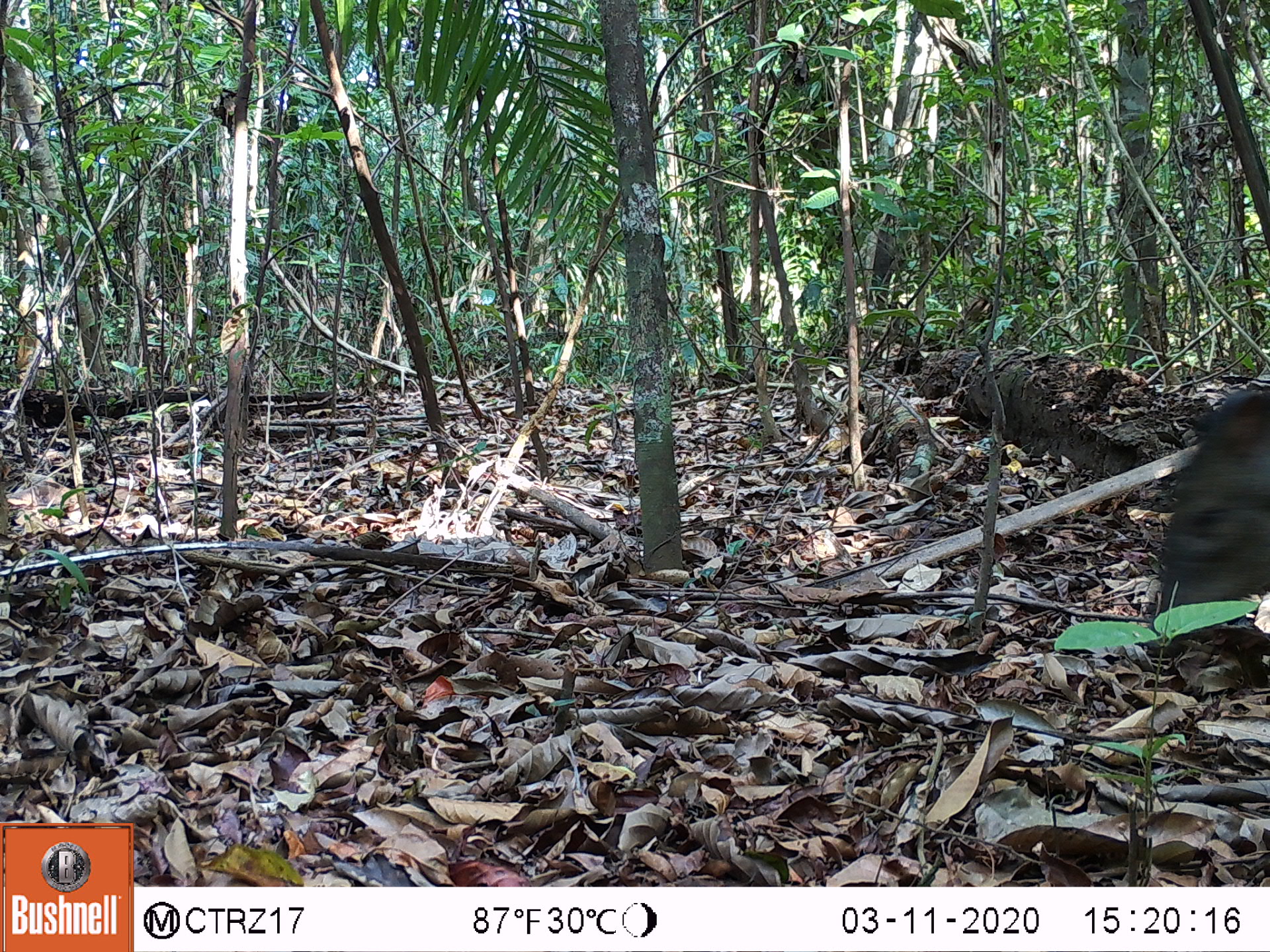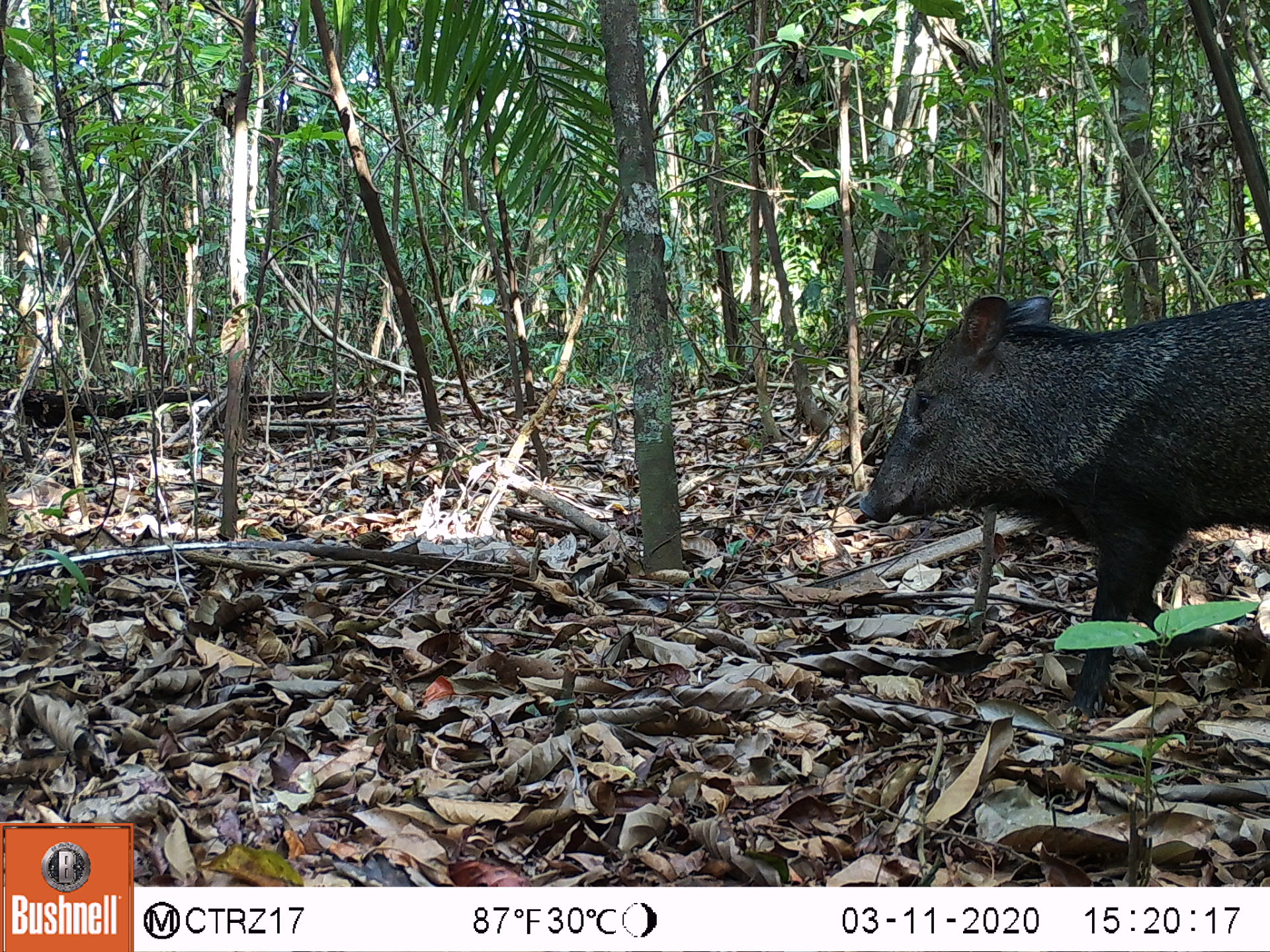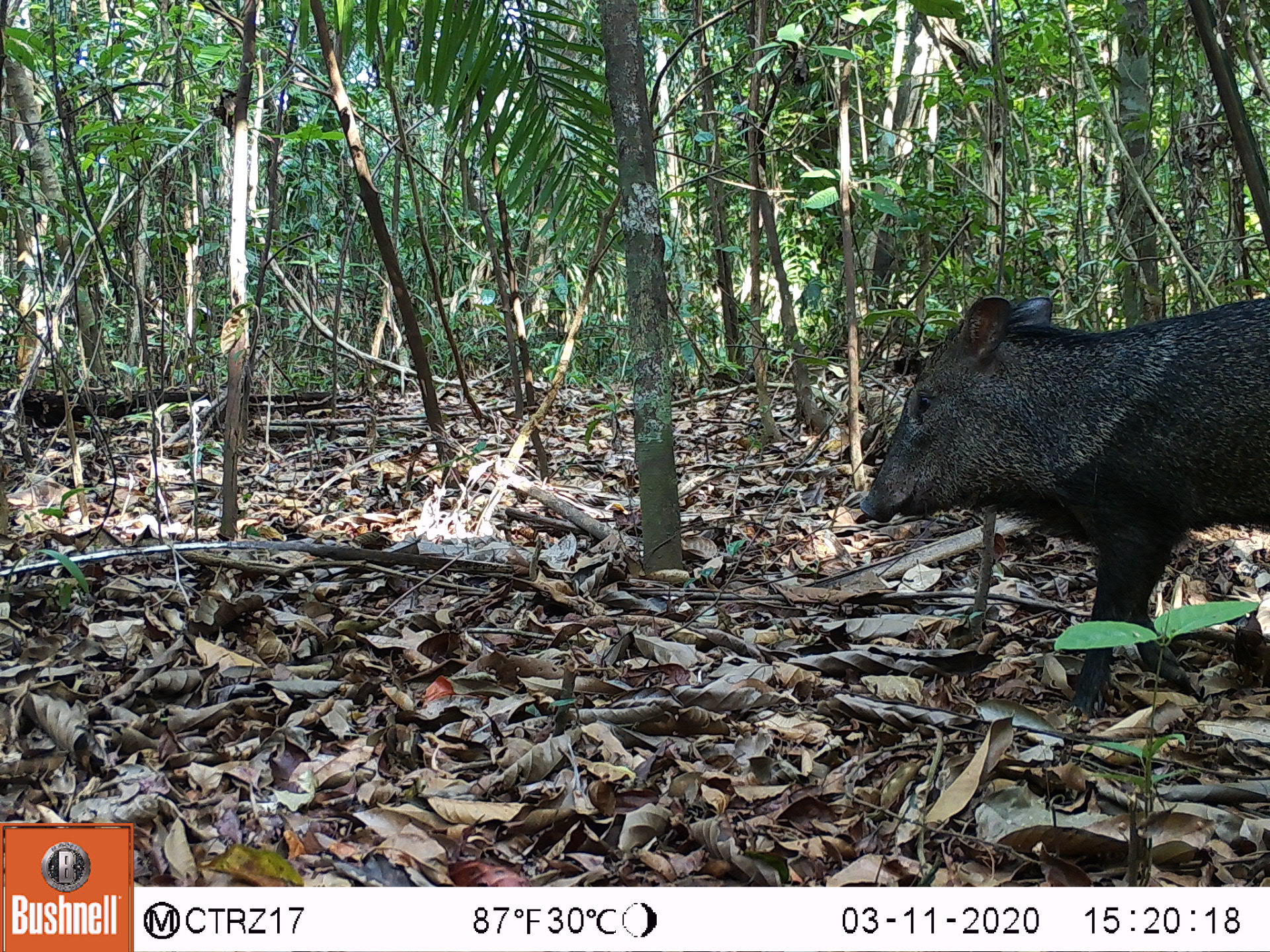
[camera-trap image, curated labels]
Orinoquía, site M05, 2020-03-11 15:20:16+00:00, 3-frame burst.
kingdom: Animalia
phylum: Chordata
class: Mammalia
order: Artiodactyla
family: Tayassuidae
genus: Pecari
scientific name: Pecari tajacu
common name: collared peccary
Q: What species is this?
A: Collared peccary (Pecari tajacu).